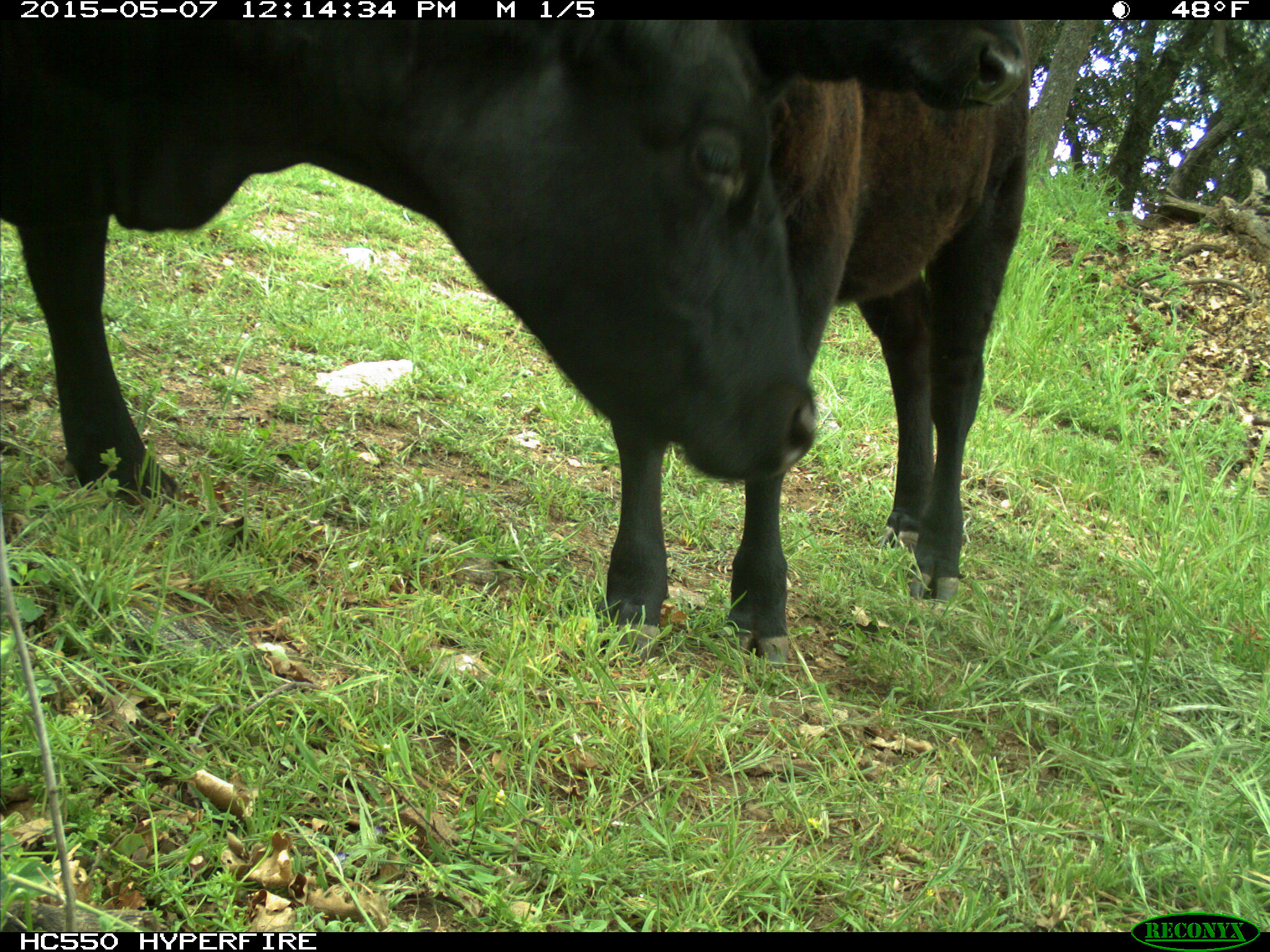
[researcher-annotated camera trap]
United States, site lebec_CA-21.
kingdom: Animalia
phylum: Chordata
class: Mammalia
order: Artiodactyla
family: Bovidae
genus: Bos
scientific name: Bos taurus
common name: domestic cow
Bos taurus (domestic cow).